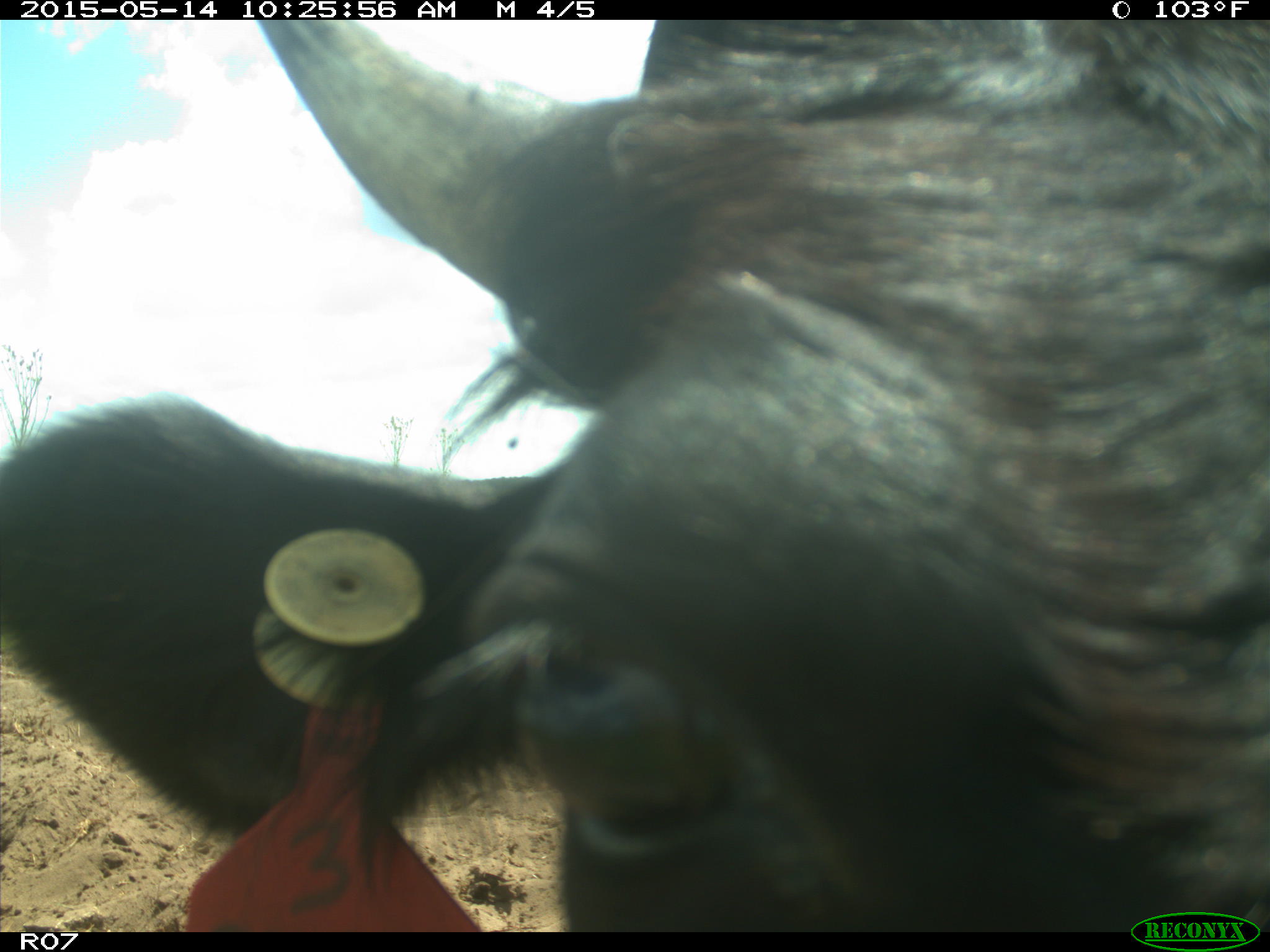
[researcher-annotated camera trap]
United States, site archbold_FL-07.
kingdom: Animalia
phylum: Chordata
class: Mammalia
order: Artiodactyla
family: Bovidae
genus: Bos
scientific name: Bos taurus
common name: domestic cow